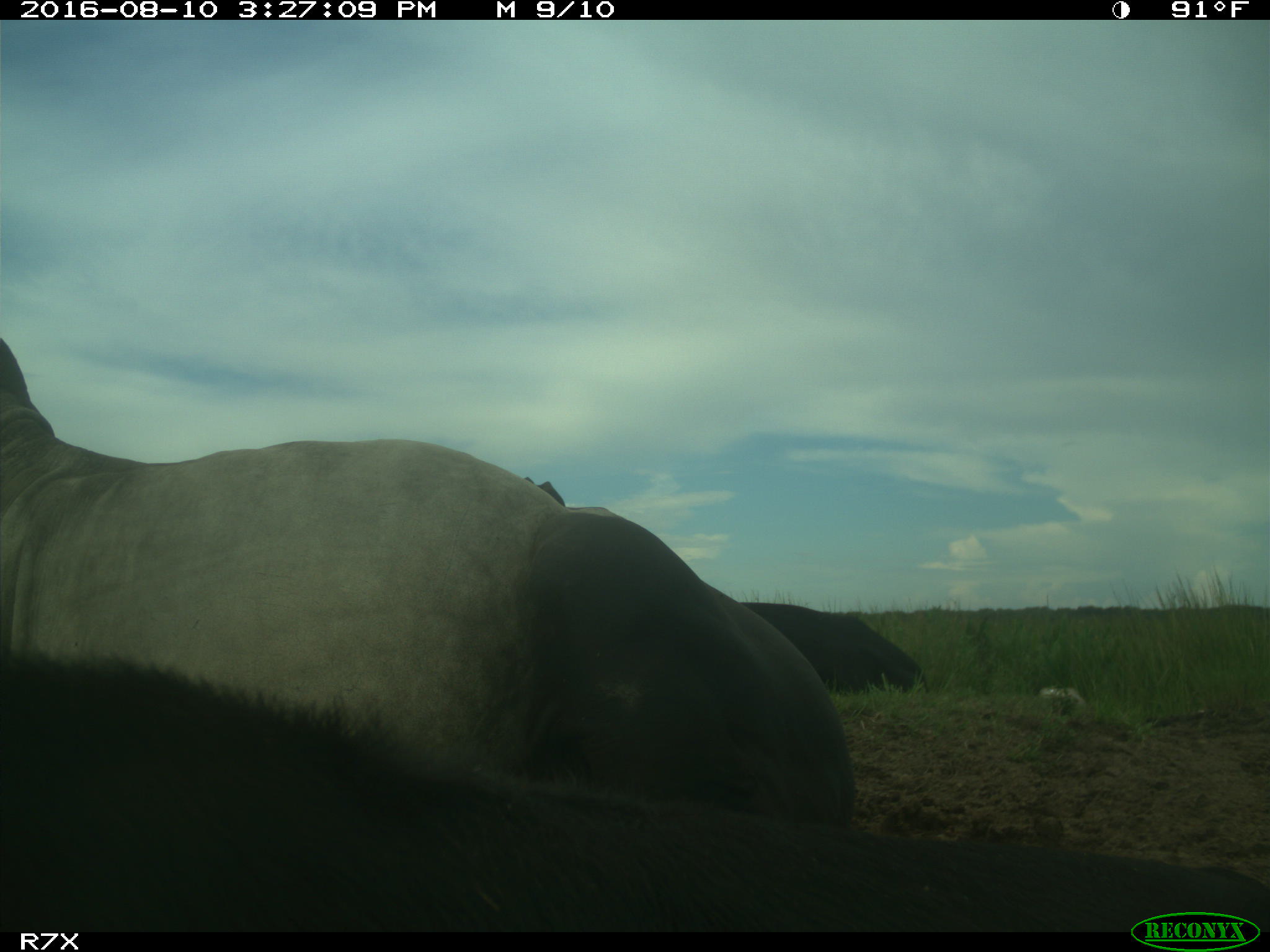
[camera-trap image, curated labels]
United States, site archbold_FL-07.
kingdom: Animalia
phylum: Chordata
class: Mammalia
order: Artiodactyla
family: Bovidae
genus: Bos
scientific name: Bos taurus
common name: domestic cow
Bos taurus (domestic cow).